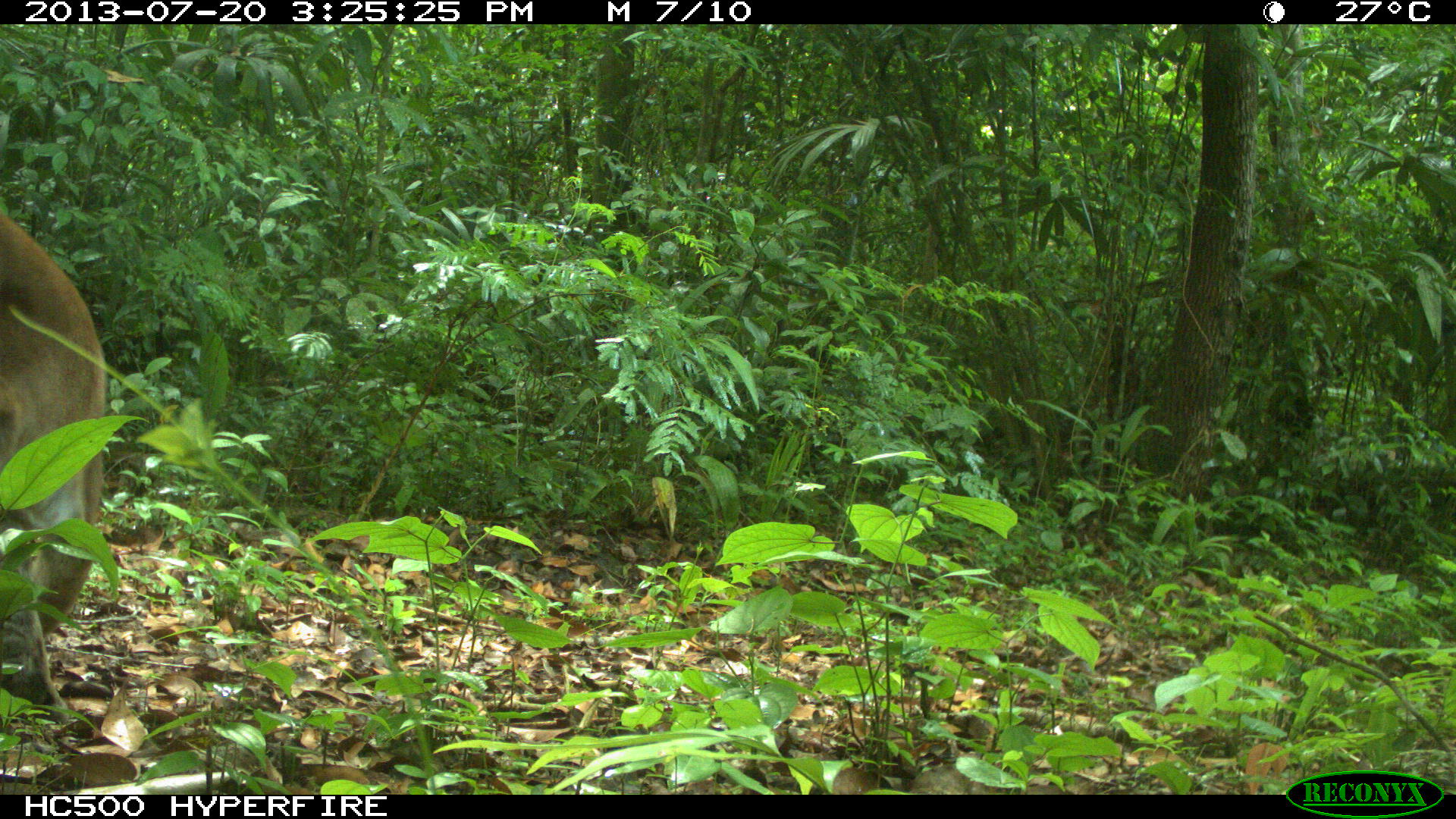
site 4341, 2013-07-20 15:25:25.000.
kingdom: Animalia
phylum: Chordata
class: Mammalia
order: Carnivora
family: Felidae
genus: Puma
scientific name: Puma concolor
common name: mountain lion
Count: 1.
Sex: male.